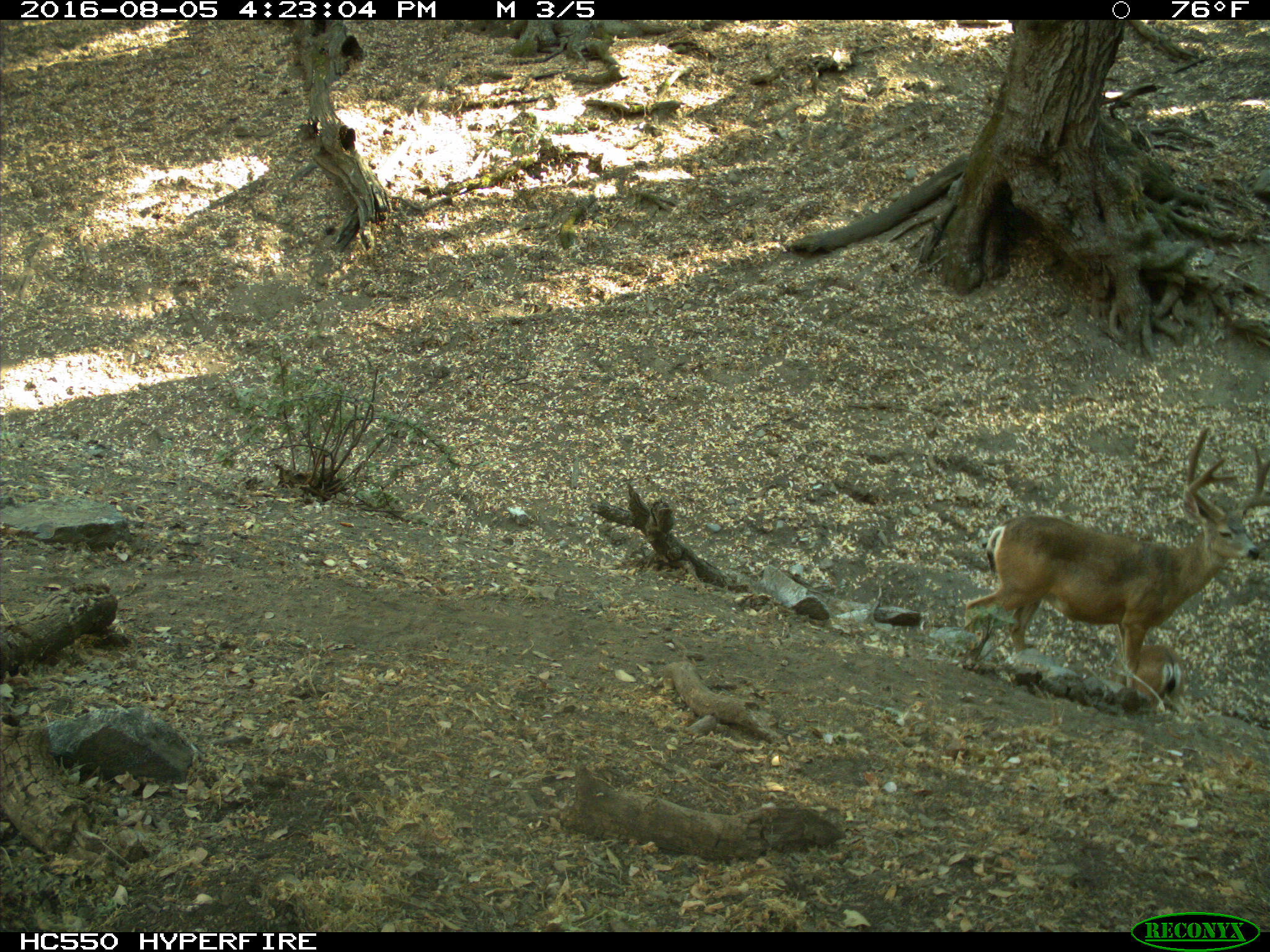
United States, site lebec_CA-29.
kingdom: Animalia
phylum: Chordata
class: Mammalia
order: Artiodactyla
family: Cervidae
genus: Odocoileus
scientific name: Odocoileus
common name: deer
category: unidentified deer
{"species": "unidentified deer (deer) (Odocoileus)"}